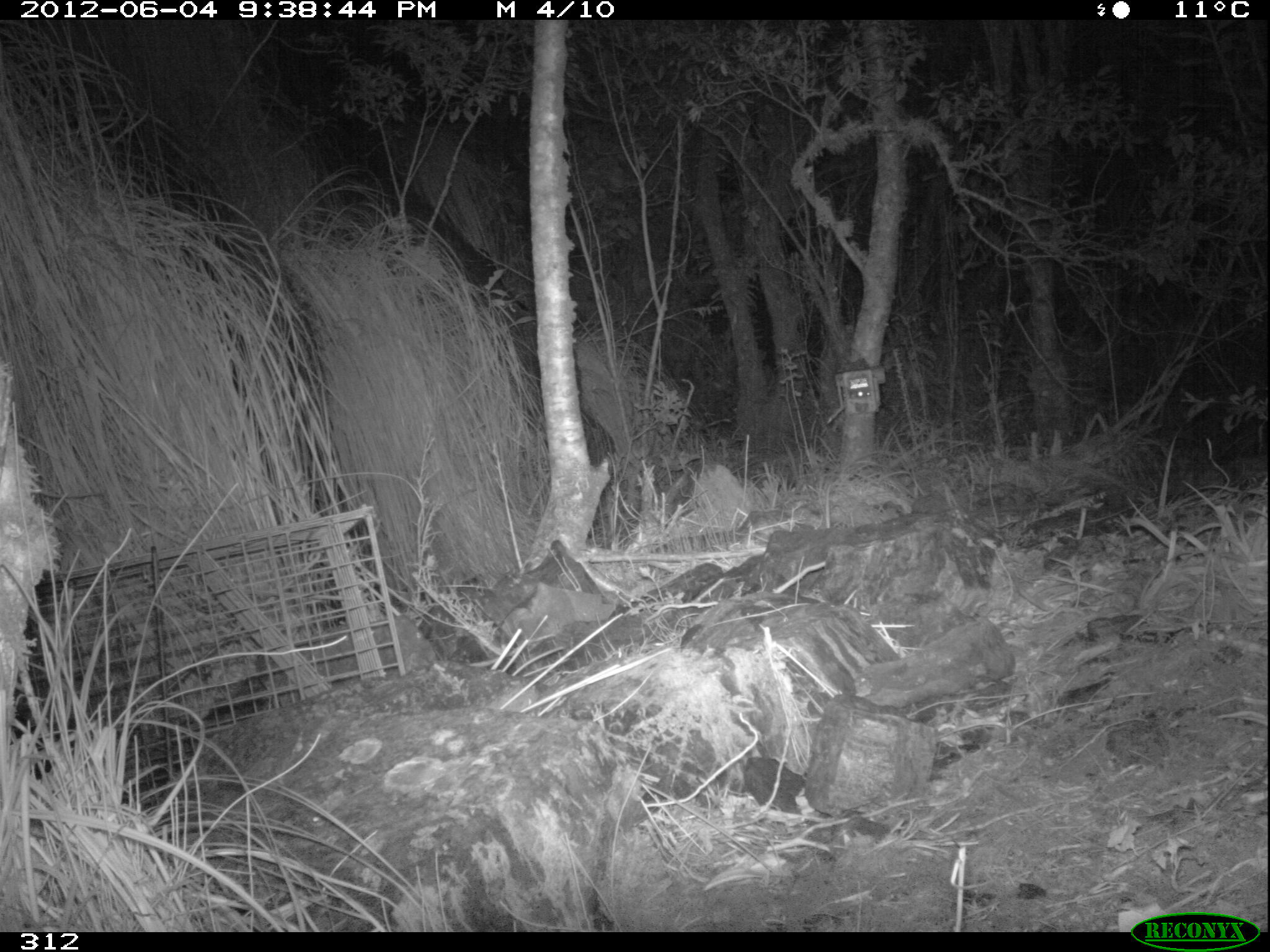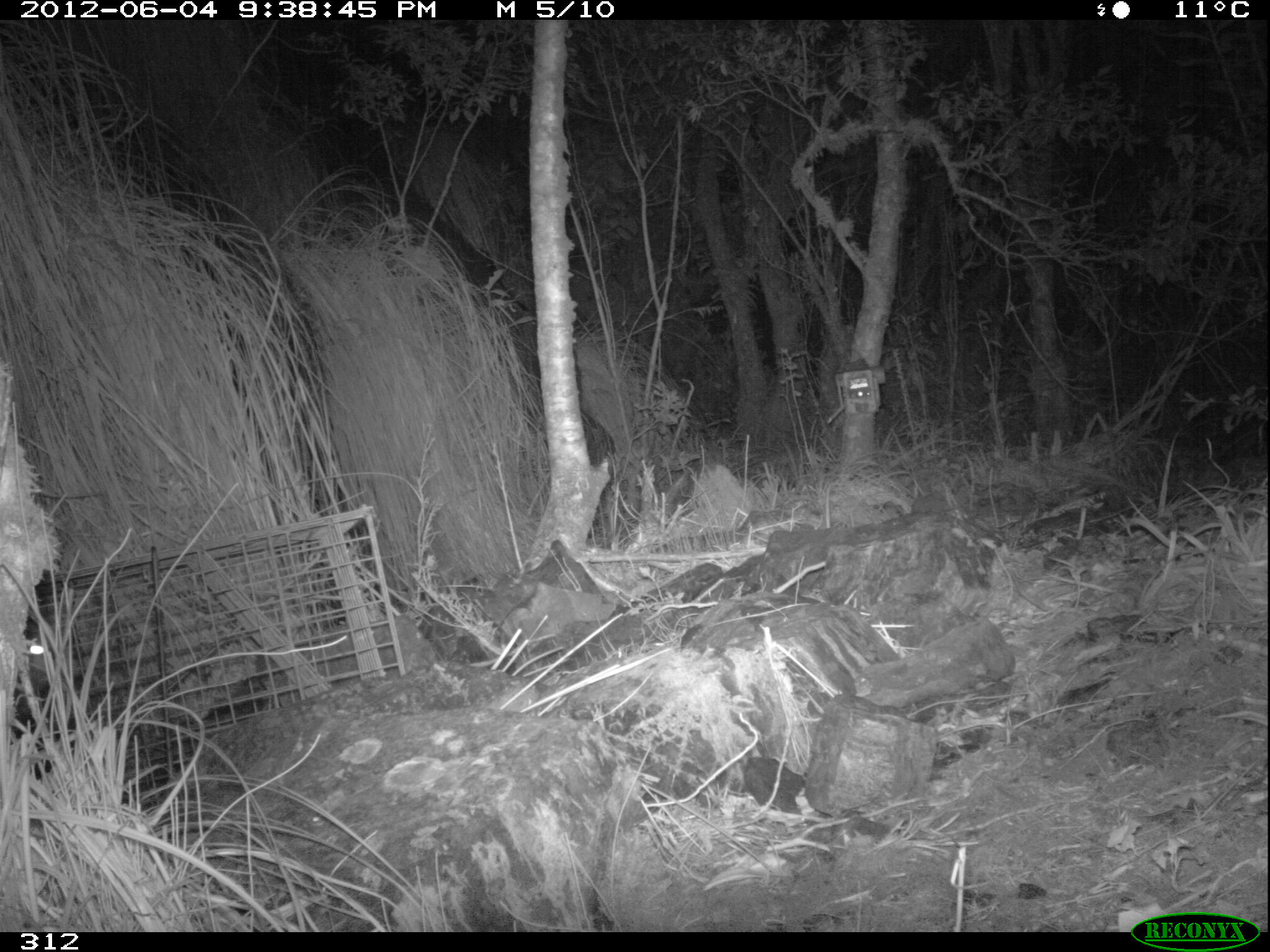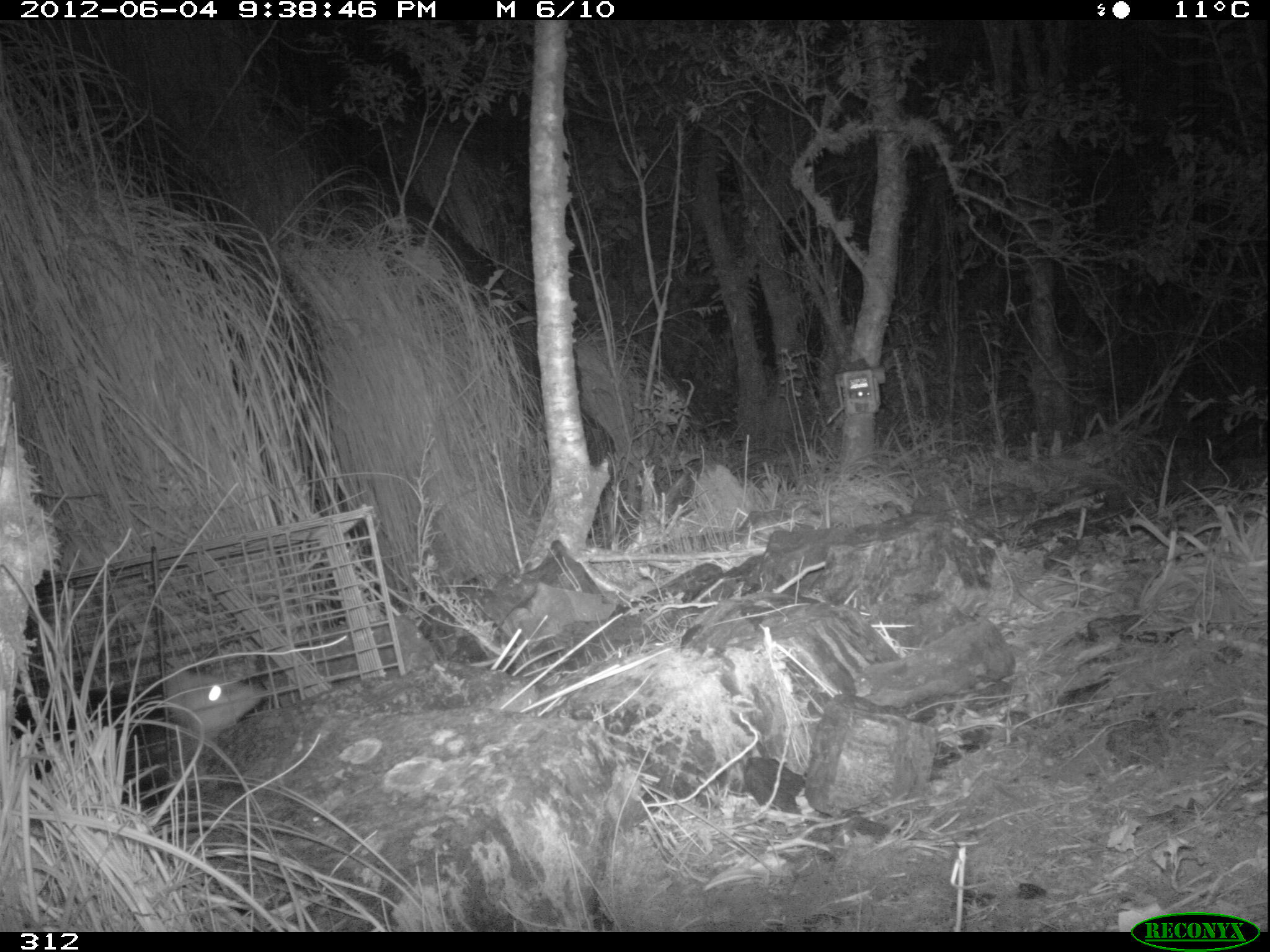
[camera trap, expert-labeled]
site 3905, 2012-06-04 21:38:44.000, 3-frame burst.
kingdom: Animalia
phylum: Chordata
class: Mammalia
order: Didelphimorphia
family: Didelphidae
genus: Didelphis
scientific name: Didelphis pernigra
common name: andean white-eared opossum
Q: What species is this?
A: Didelphis pernigra (andean white-eared opossum).